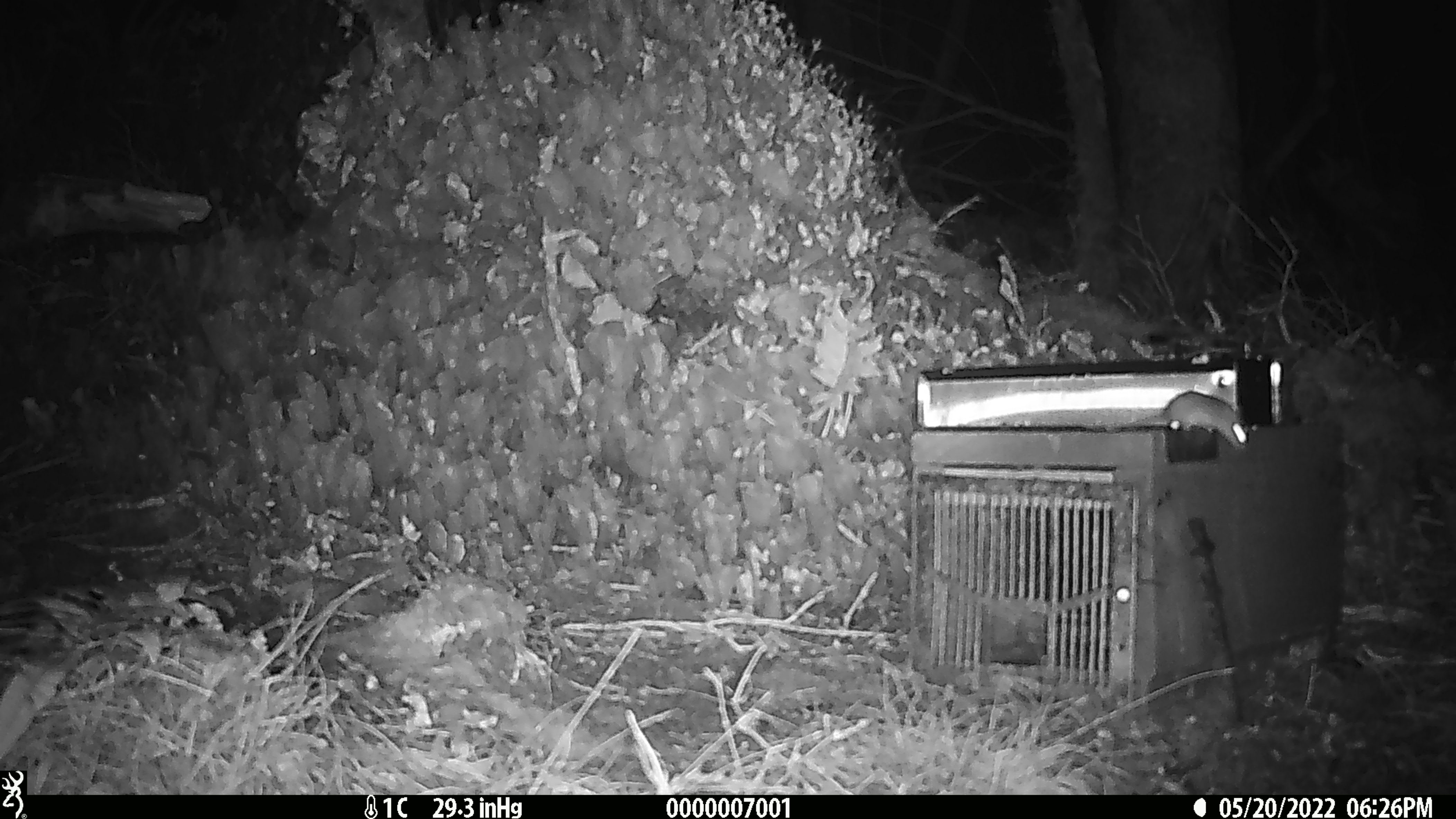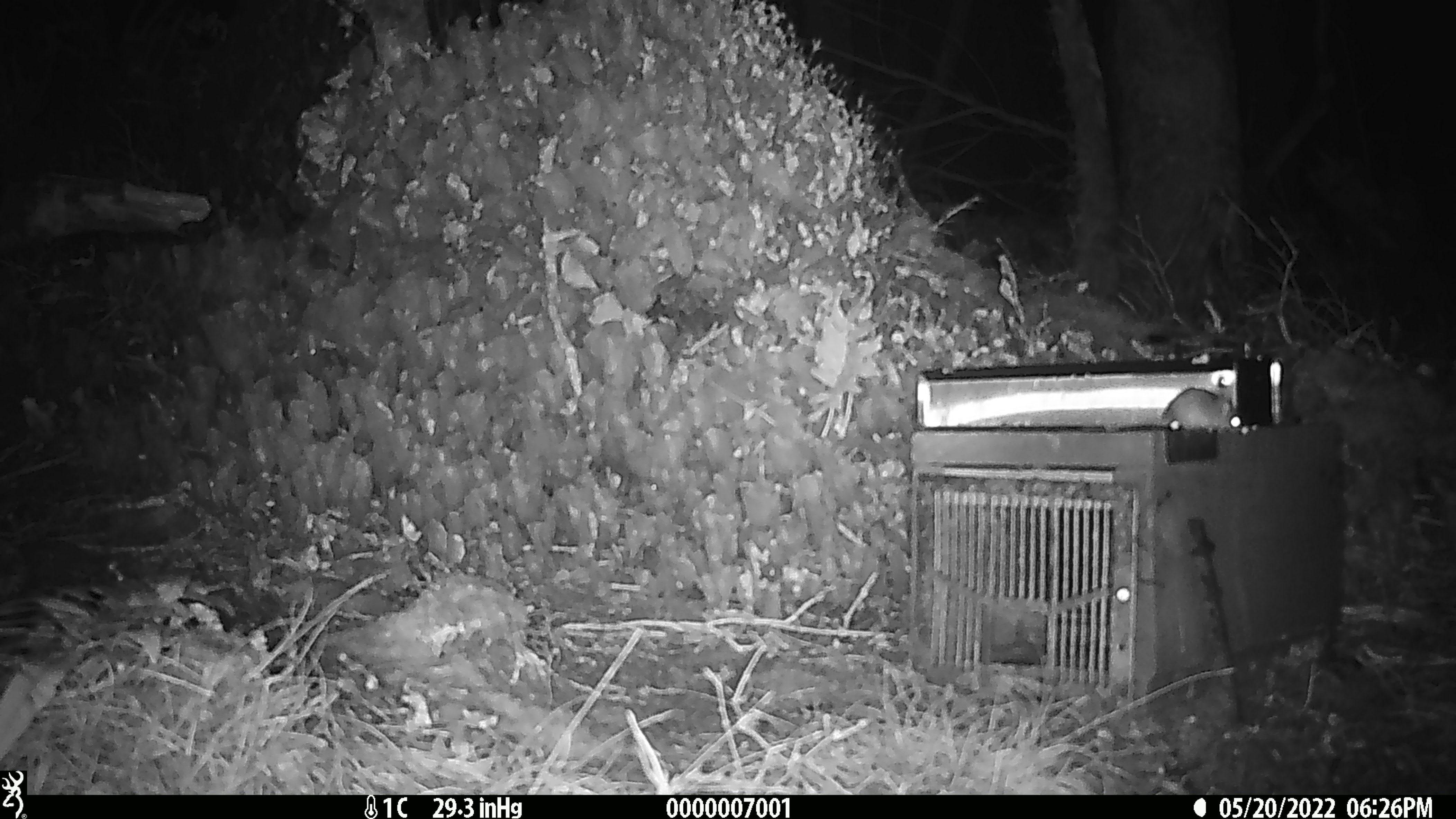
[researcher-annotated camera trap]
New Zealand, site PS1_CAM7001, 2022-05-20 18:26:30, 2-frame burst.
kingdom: Animalia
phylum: Chordata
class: Mammalia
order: Rodentia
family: Muridae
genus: Mus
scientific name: Mus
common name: mouse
Mouse (Mus).